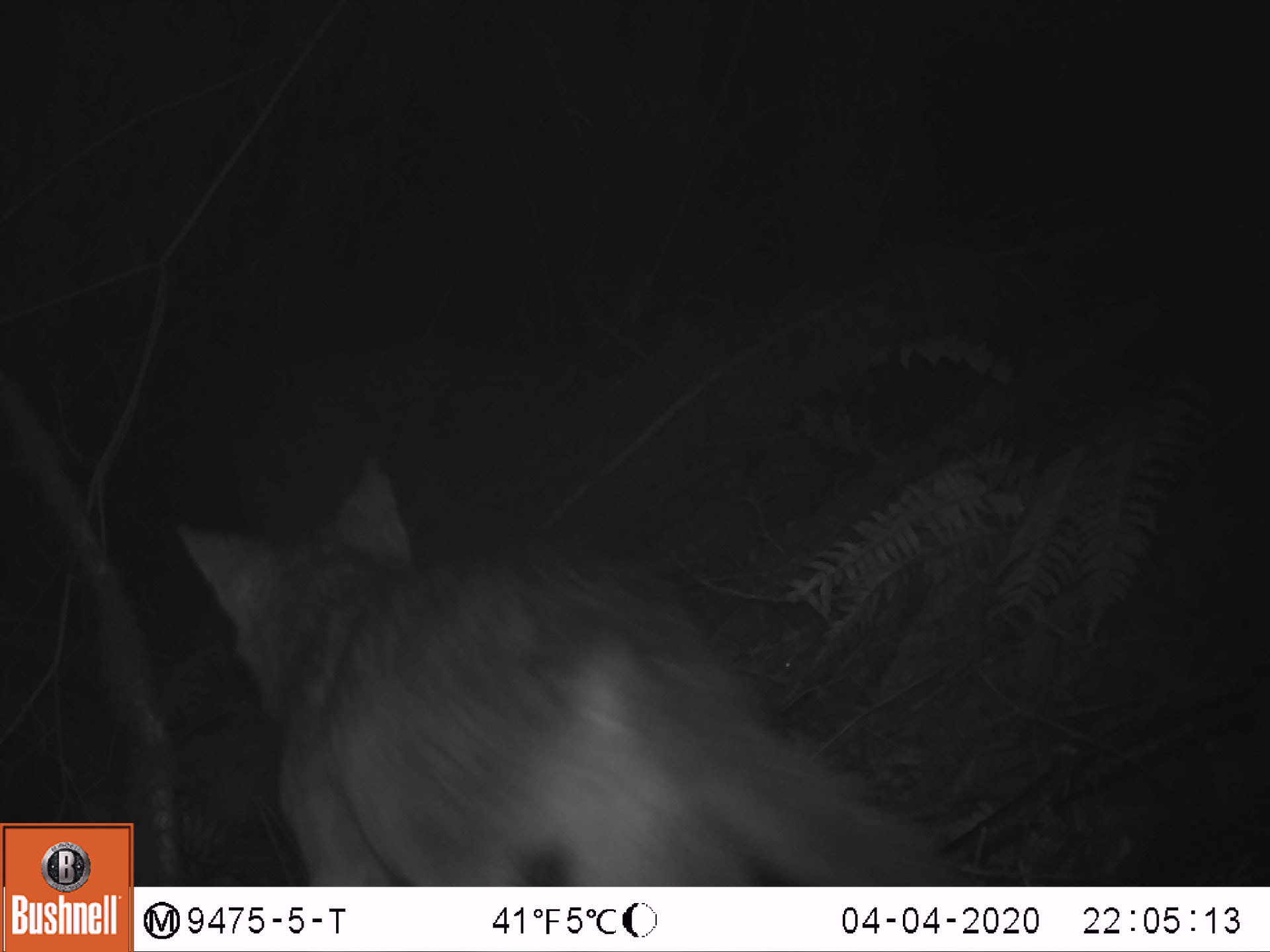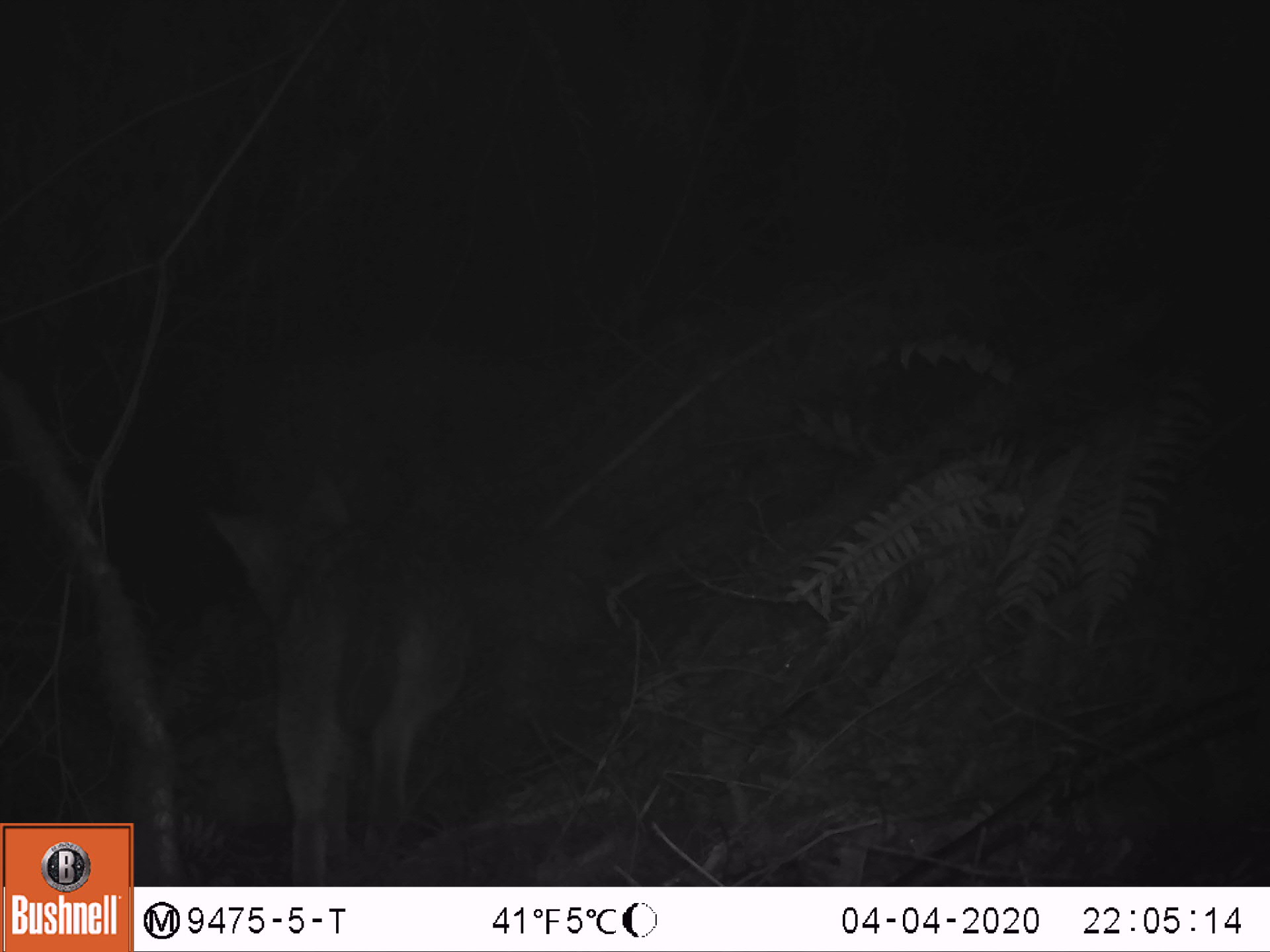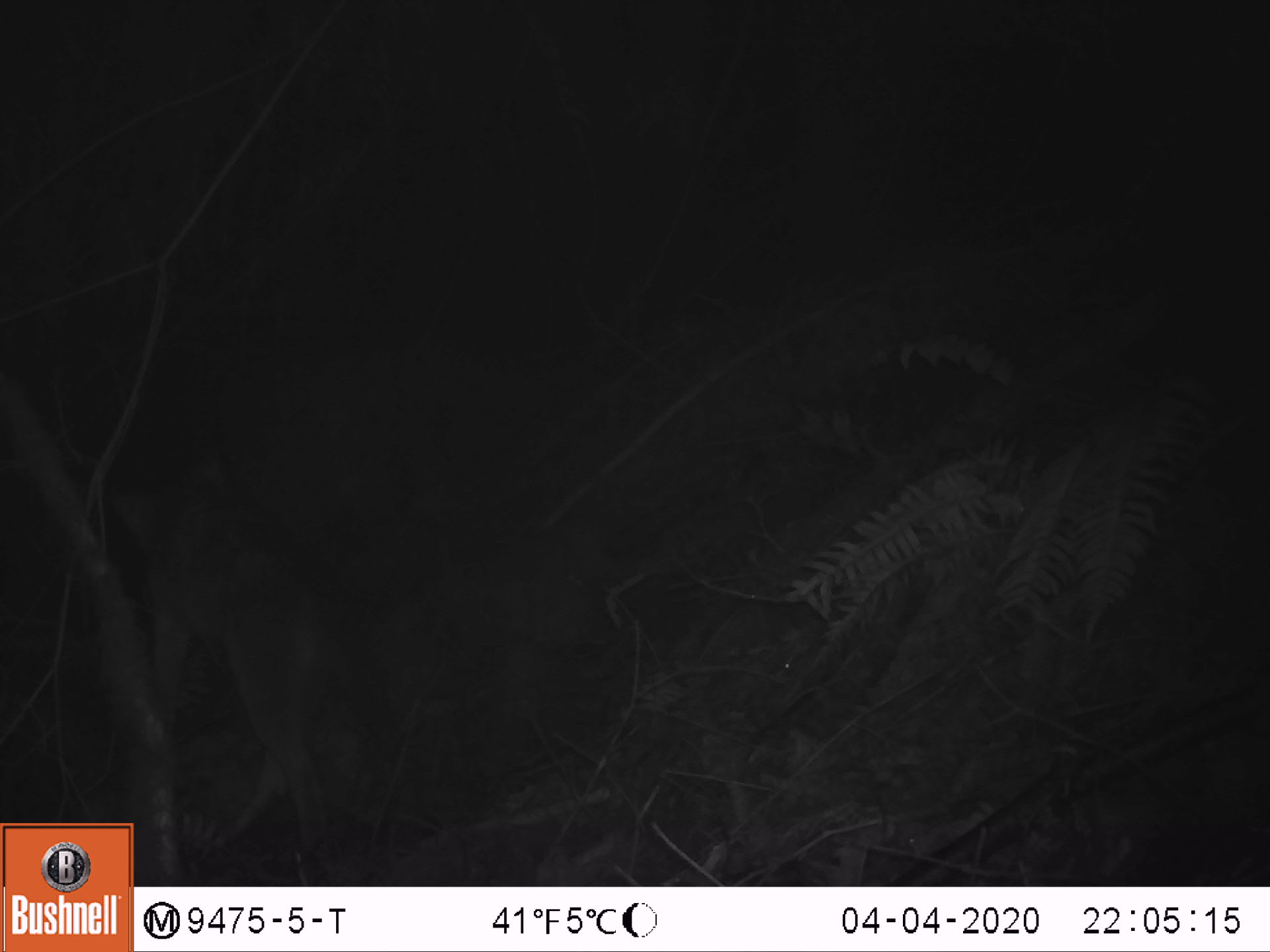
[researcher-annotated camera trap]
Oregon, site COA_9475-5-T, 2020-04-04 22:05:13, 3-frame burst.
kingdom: Animalia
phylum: Chordata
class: Mammalia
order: Carnivora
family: Felidae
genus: Lynx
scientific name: Lynx rufus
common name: bobcat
Bobcat (Lynx rufus).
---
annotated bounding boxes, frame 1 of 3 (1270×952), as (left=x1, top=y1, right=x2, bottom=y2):
bobcat: (left=163, top=438, right=987, bottom=885)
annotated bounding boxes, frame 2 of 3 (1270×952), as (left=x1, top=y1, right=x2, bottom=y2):
bobcat: (left=187, top=448, right=476, bottom=885)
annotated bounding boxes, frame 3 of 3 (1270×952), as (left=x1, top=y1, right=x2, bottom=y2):
bobcat: (left=92, top=441, right=394, bottom=820)